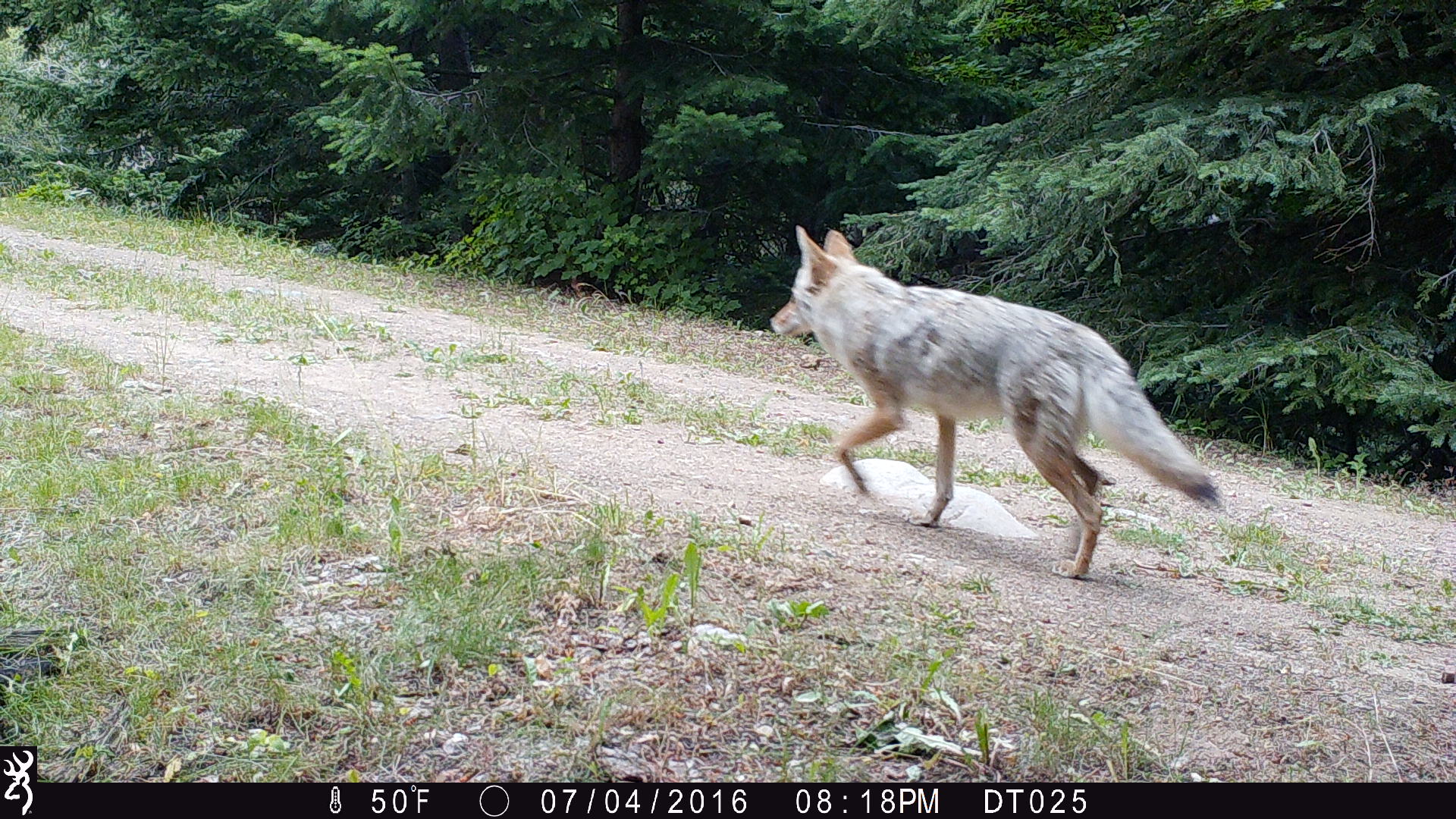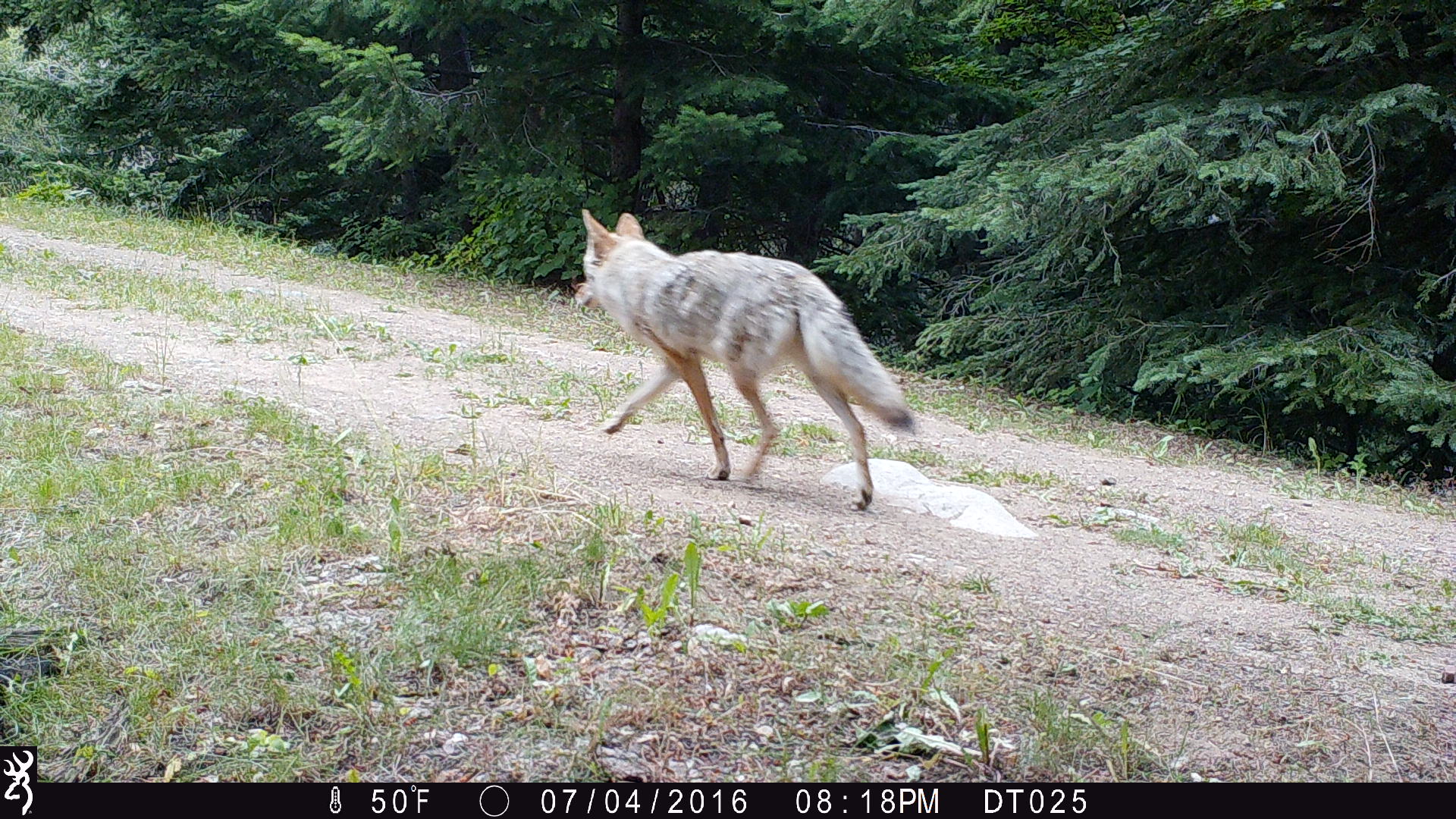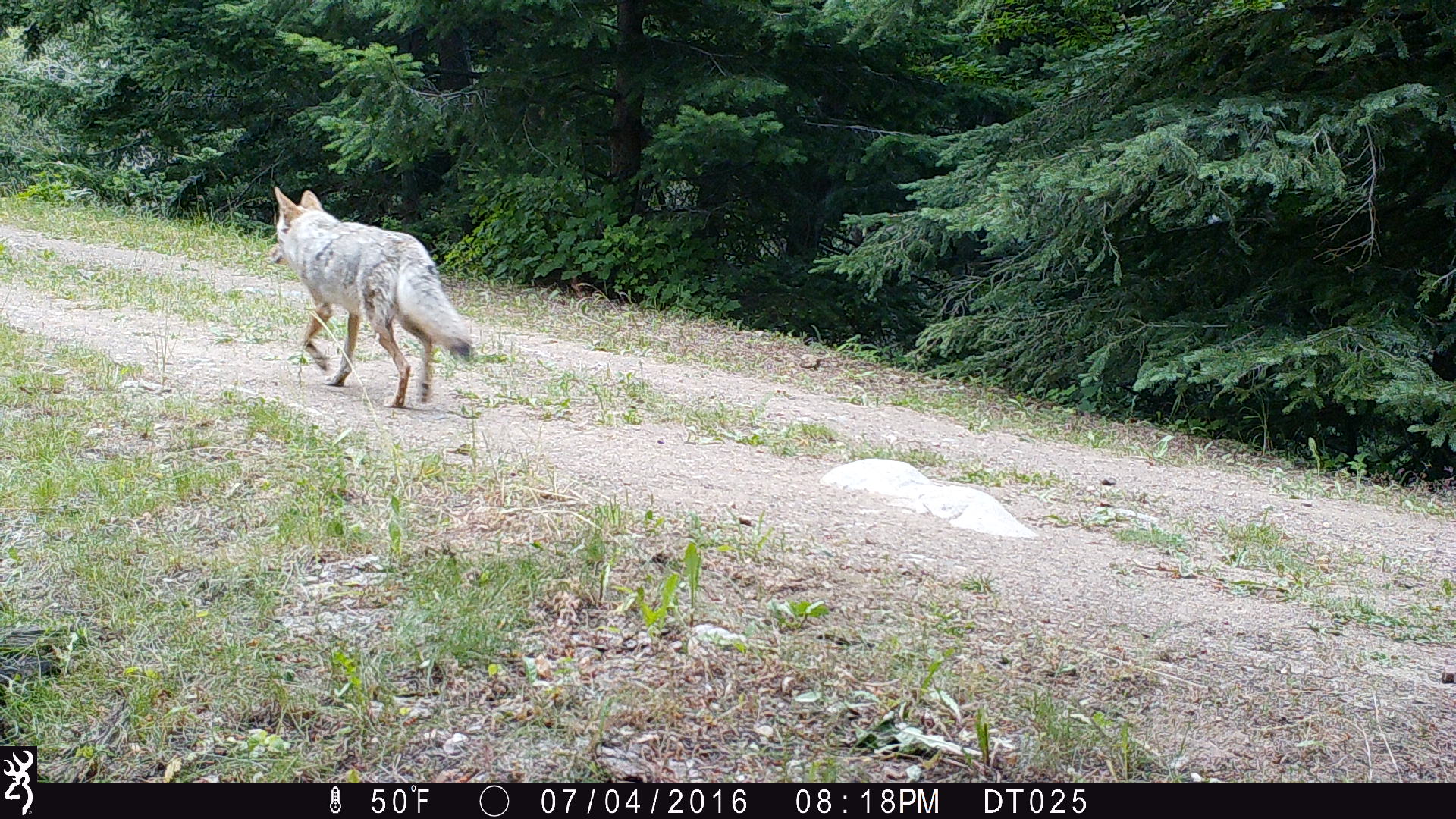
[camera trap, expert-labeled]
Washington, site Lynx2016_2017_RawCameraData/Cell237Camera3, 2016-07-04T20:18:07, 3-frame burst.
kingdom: Animalia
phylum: Chordata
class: Mammalia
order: Carnivora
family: Canidae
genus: Canis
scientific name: Canis latrans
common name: coyote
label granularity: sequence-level